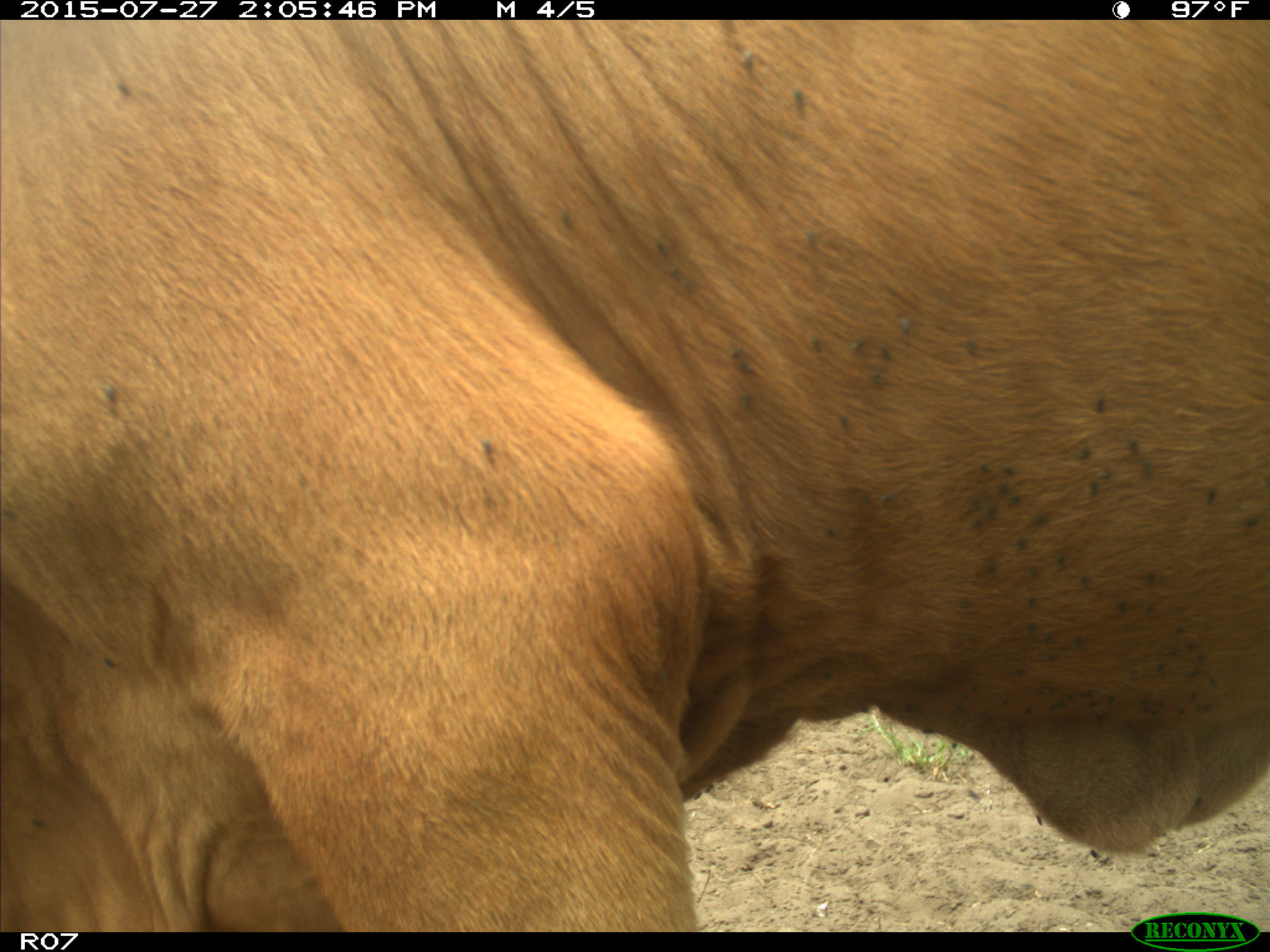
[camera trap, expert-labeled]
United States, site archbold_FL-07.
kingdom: Animalia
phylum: Chordata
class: Mammalia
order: Artiodactyla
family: Bovidae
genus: Bos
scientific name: Bos taurus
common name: domestic cow